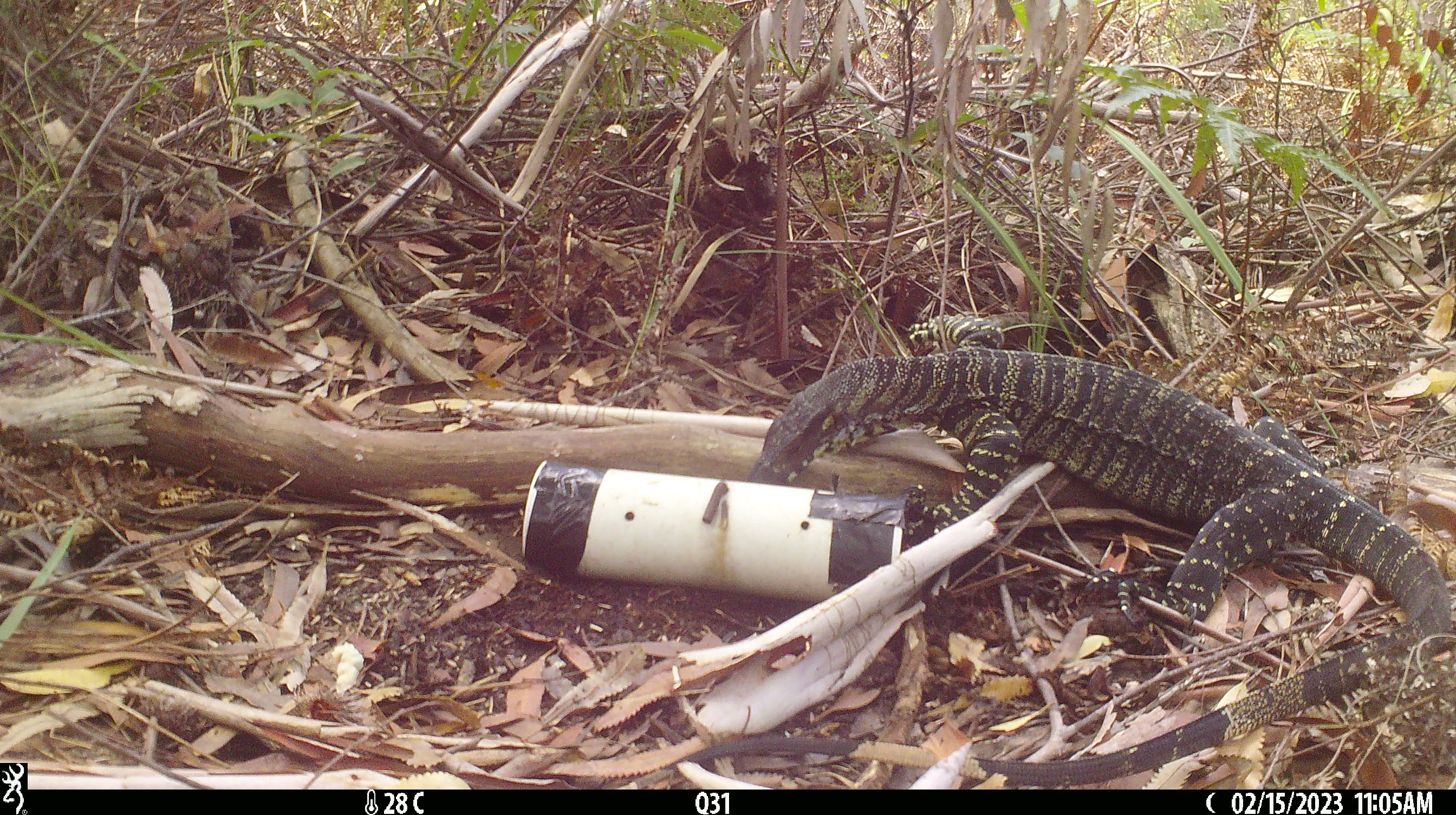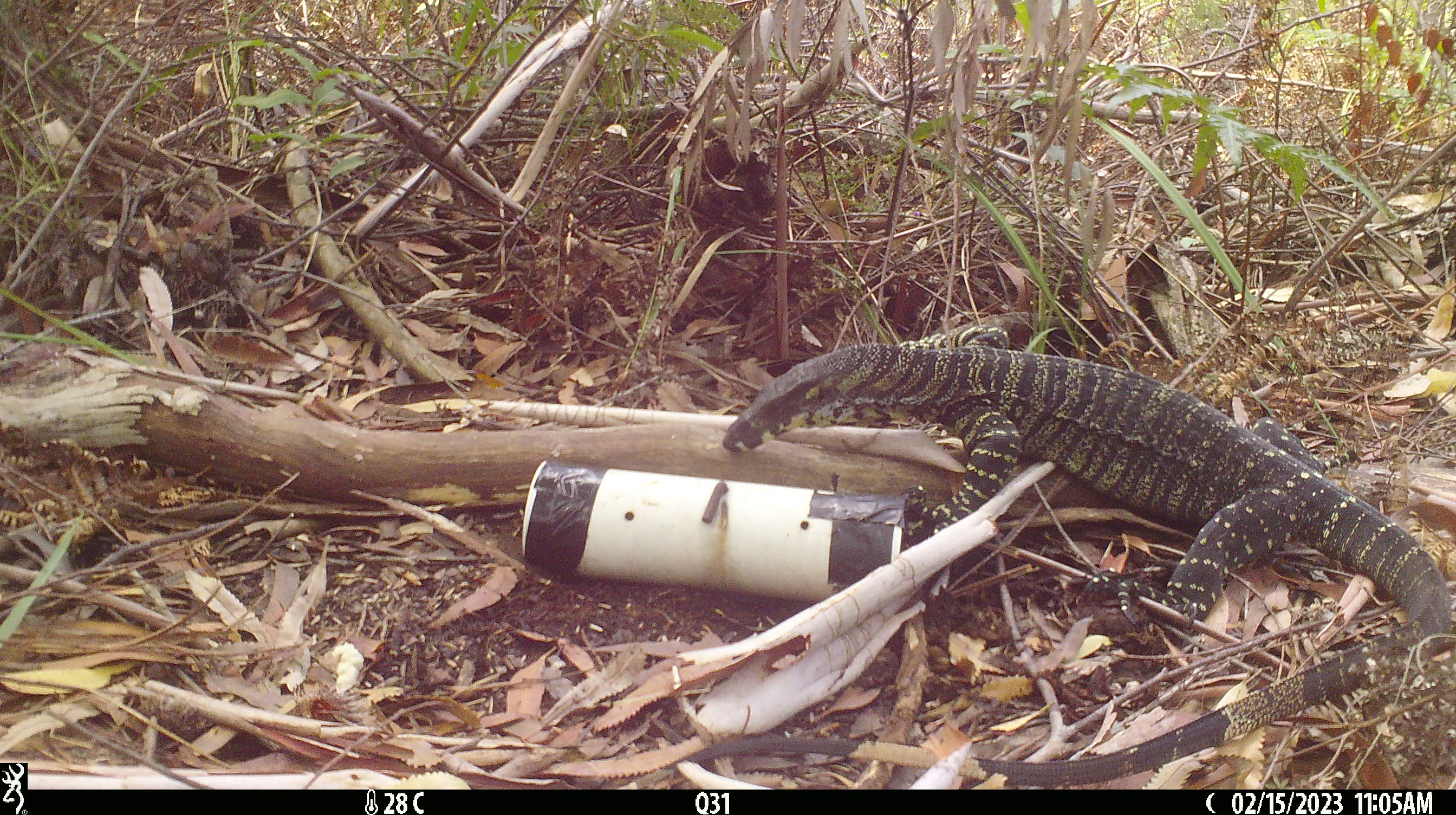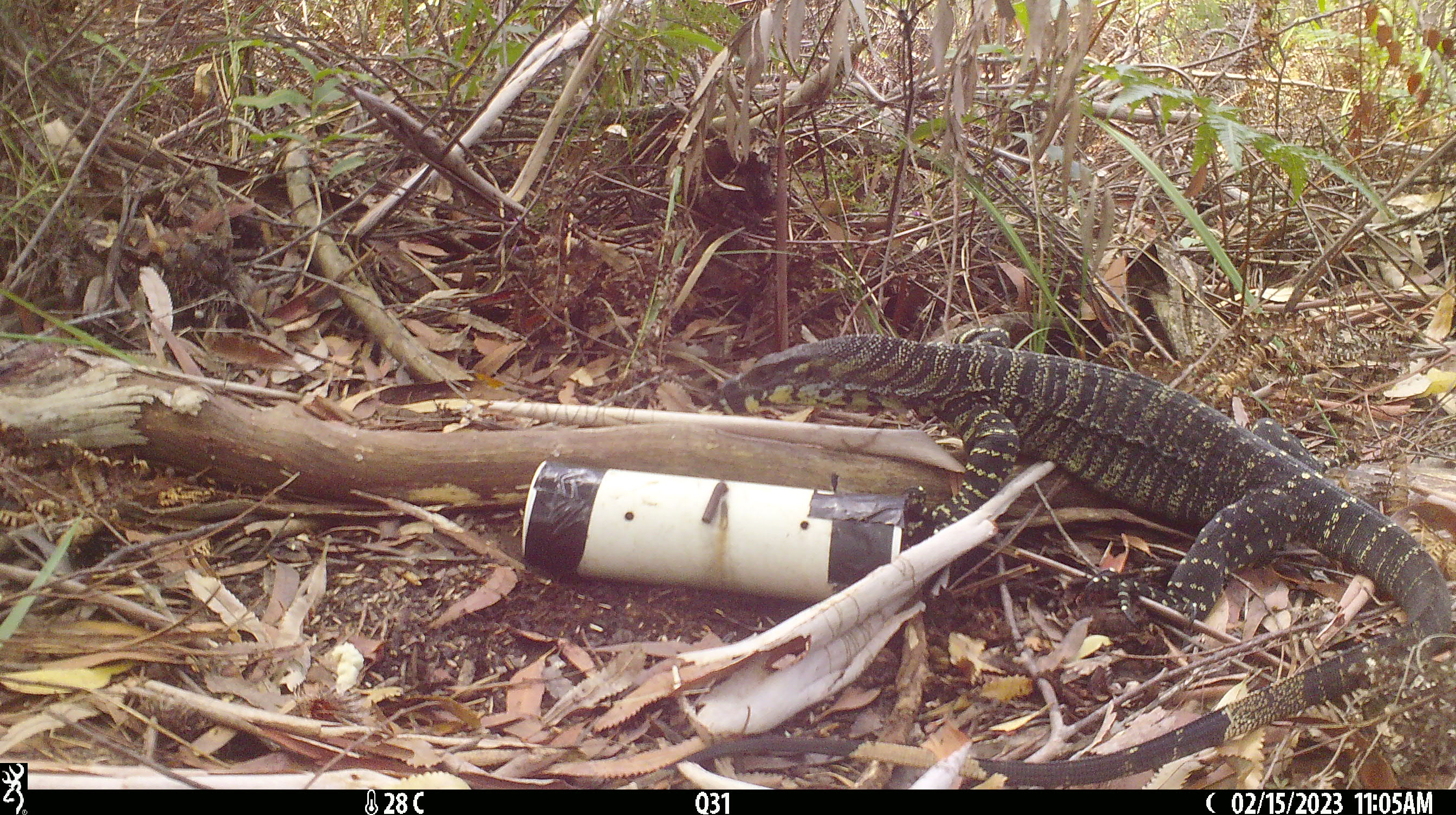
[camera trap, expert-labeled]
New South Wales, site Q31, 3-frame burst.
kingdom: Animalia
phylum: Chordata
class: Reptilia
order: Squamata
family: Varanidae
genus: Varanus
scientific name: Varanus varius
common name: lace monitor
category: goanna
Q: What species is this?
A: Goanna (lace monitor) (Varanus varius).